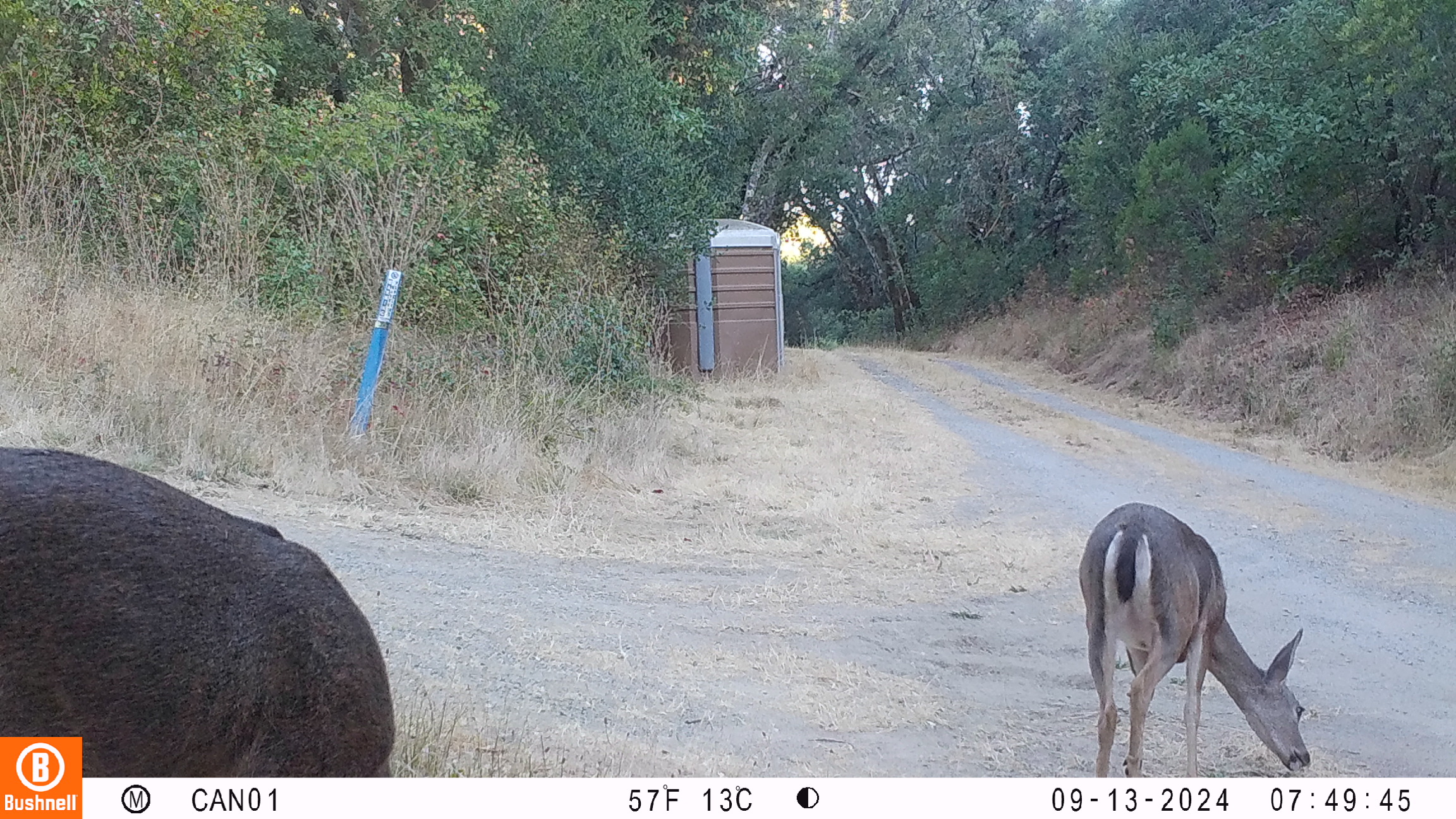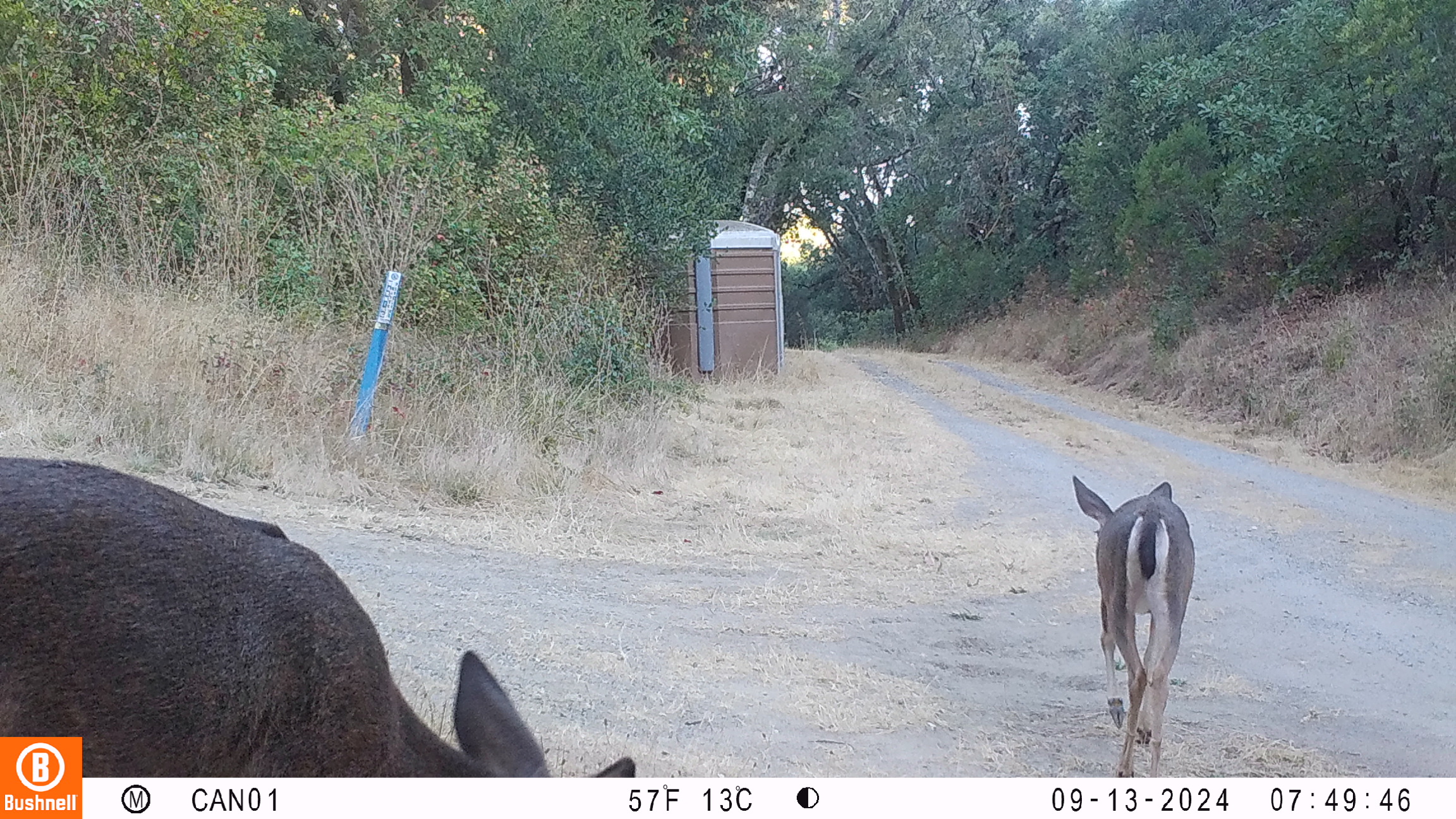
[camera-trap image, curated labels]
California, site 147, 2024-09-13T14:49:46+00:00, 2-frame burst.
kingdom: Animalia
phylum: Chordata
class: Mammalia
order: Artiodactyla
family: Cervidae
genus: Odocoileus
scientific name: Odocoileus hemionus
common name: mule deer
Mule deer (Odocoileus hemionus).